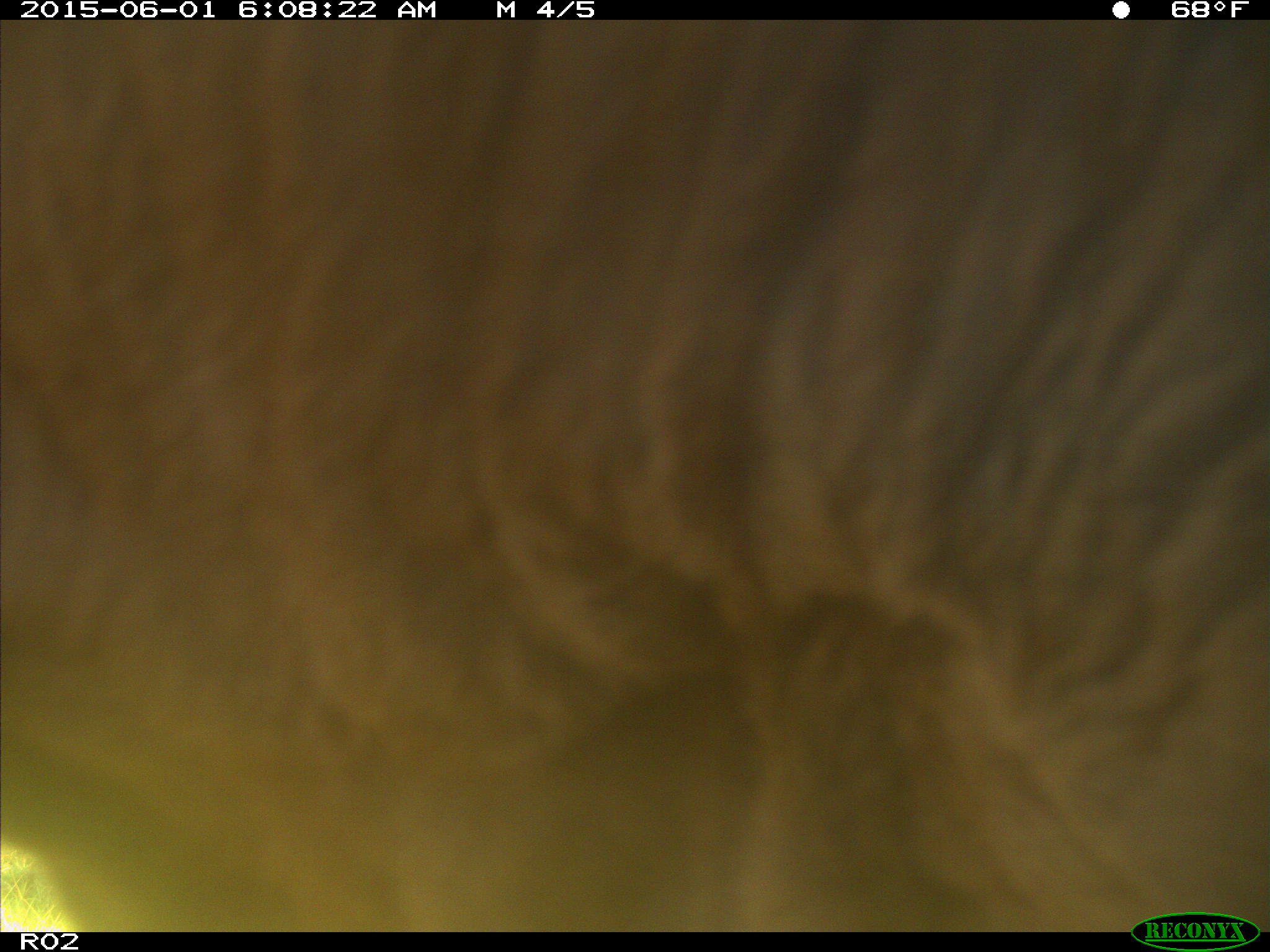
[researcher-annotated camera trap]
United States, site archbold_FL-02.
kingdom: Animalia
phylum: Chordata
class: Mammalia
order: Artiodactyla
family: Bovidae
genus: Bos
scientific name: Bos taurus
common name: domestic cow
Bos taurus (domestic cow).